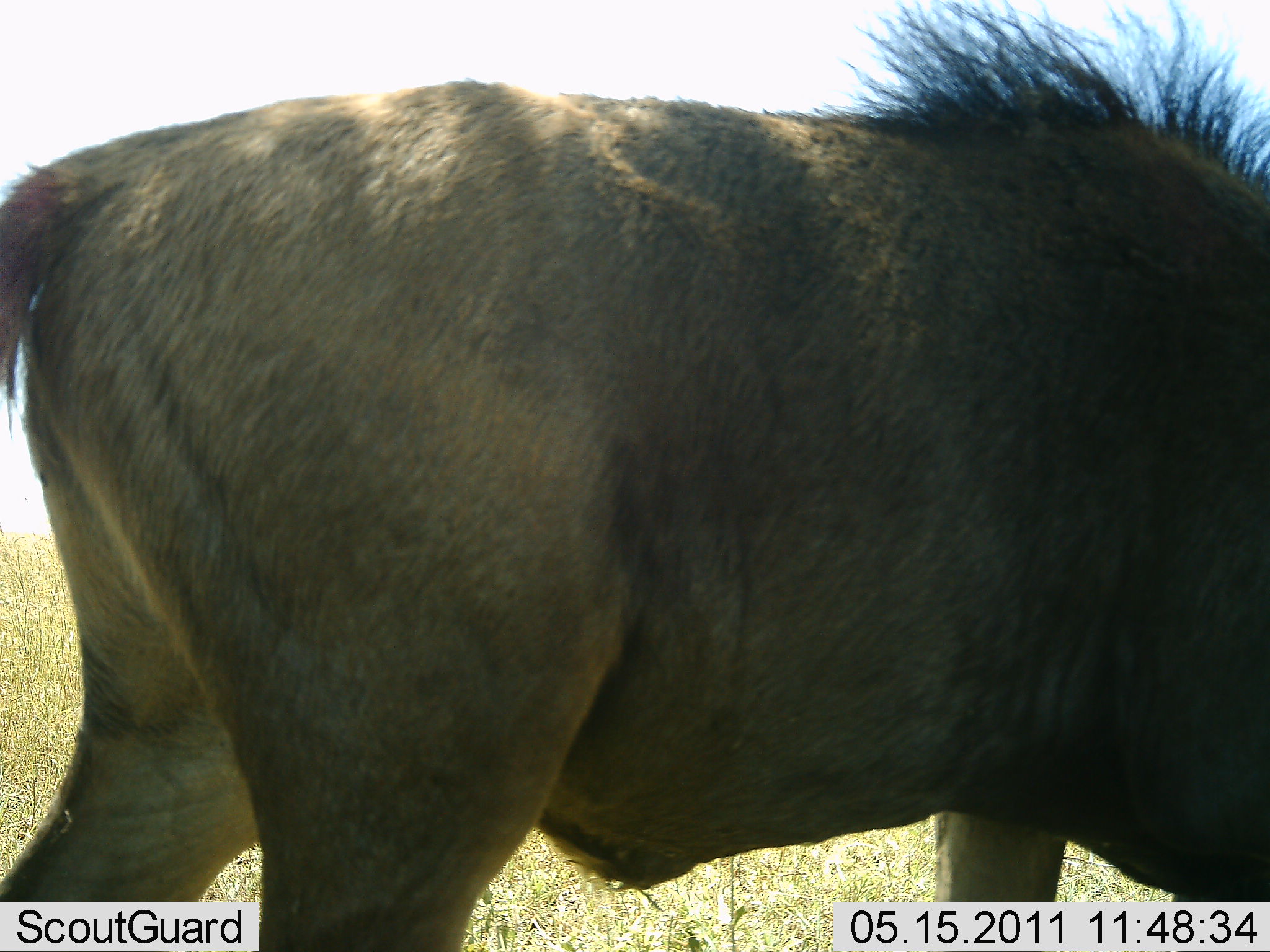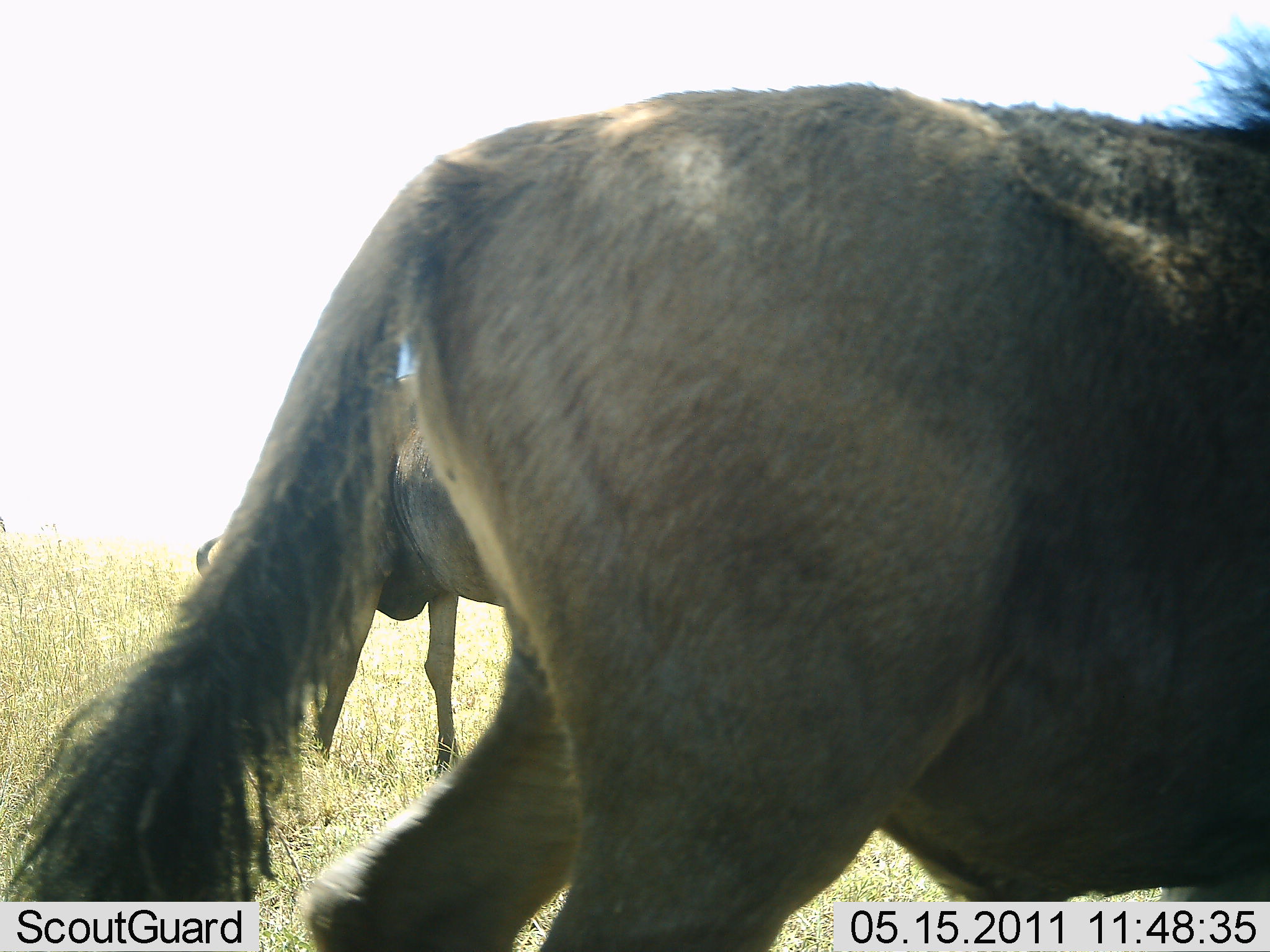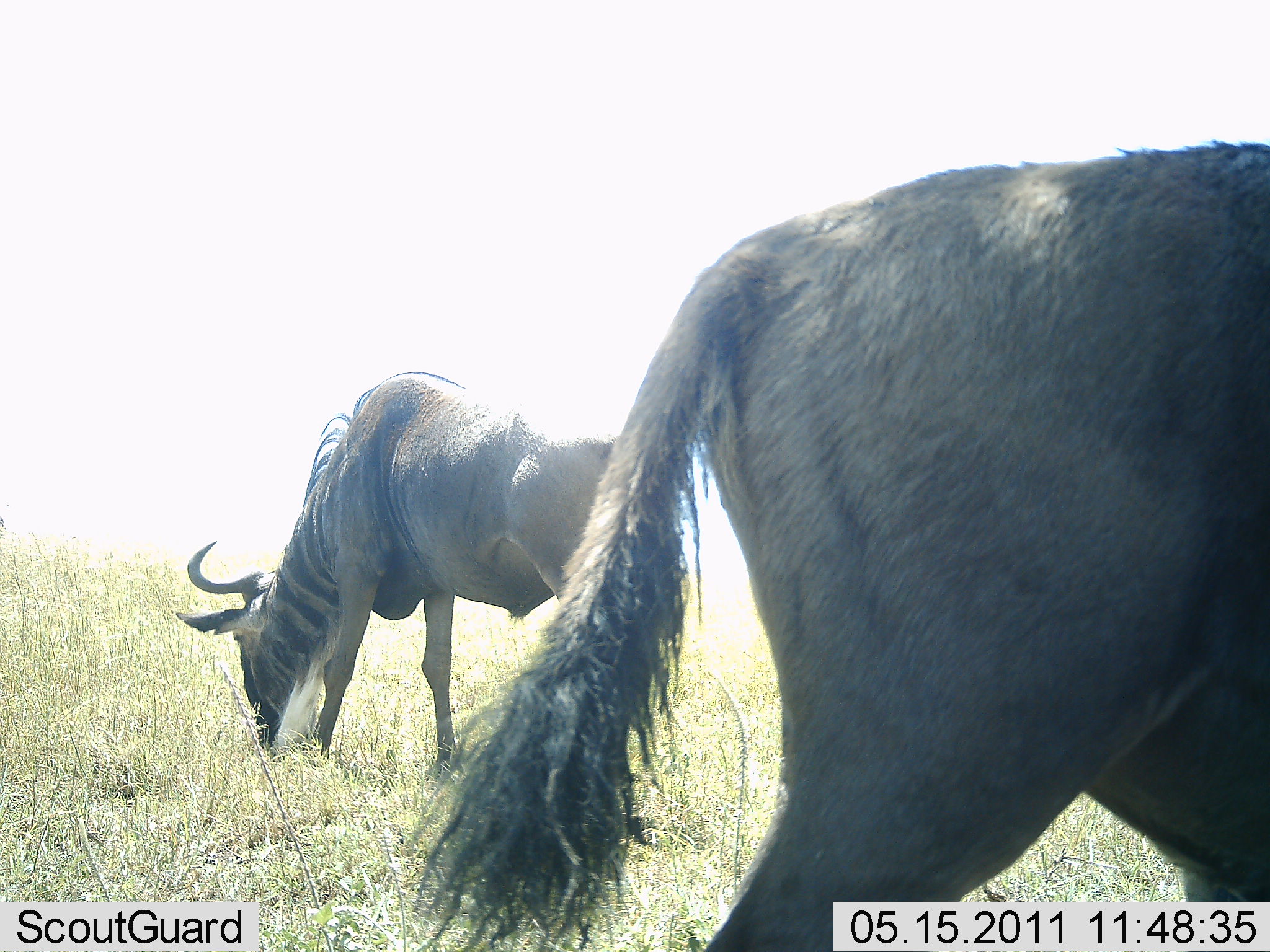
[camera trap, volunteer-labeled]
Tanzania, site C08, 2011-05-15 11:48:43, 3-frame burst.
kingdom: Animalia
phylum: Chordata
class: Mammalia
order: Artiodactyla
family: Bovidae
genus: Connochaetes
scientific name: Connochaetes taurinus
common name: blue wildebeest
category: wildebeest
Wildebeest (blue wildebeest) (Connochaetes taurinus), count 2. Behavior (volunteer vote fractions): standing 50%, resting 0%, moving 57%, interacting 0%. Young present (vote fraction): 0%. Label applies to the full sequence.